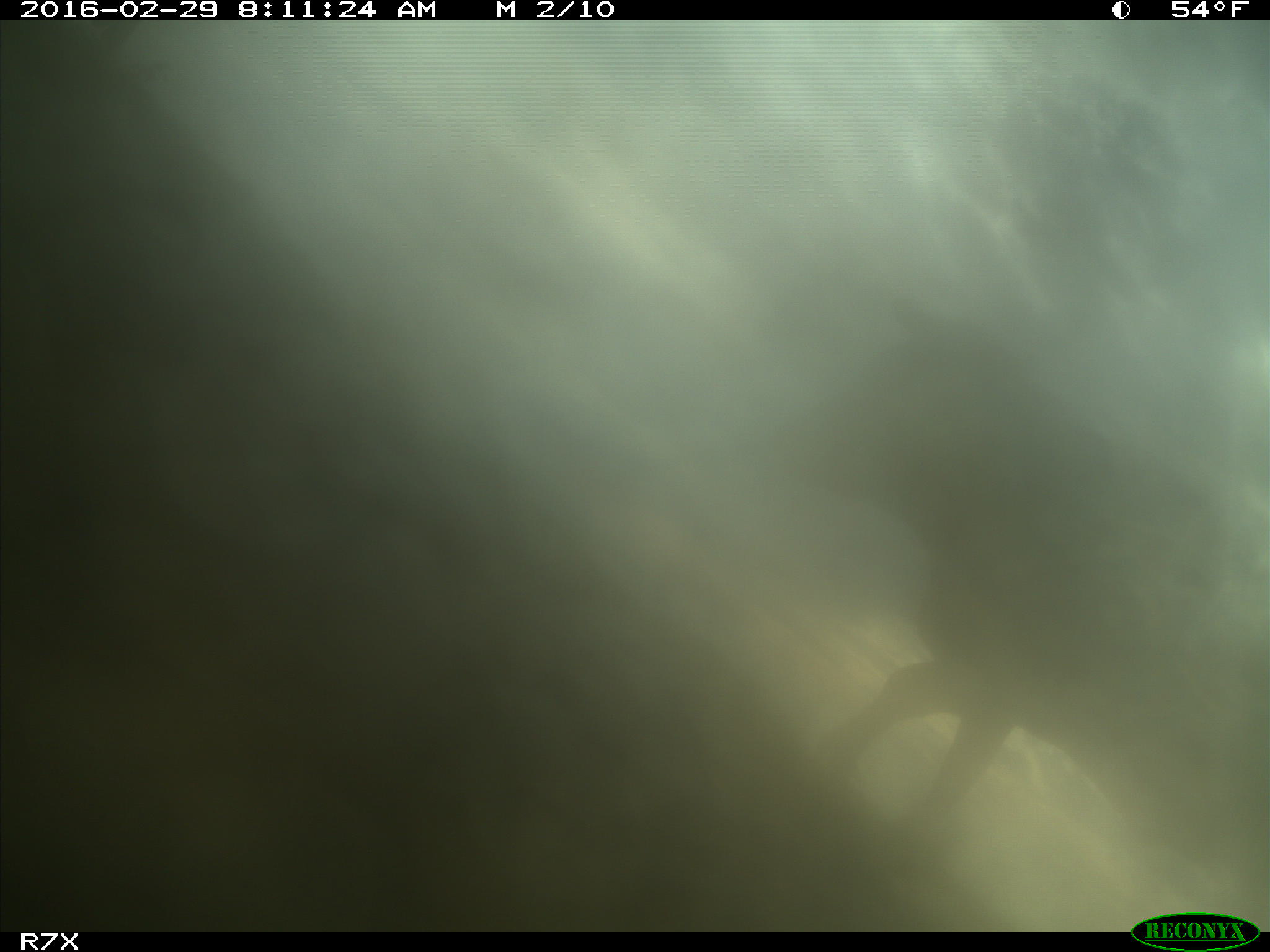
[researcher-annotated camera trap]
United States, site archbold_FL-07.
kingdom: Animalia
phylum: Chordata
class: Mammalia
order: Artiodactyla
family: Bovidae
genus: Bos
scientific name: Bos taurus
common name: domestic cow